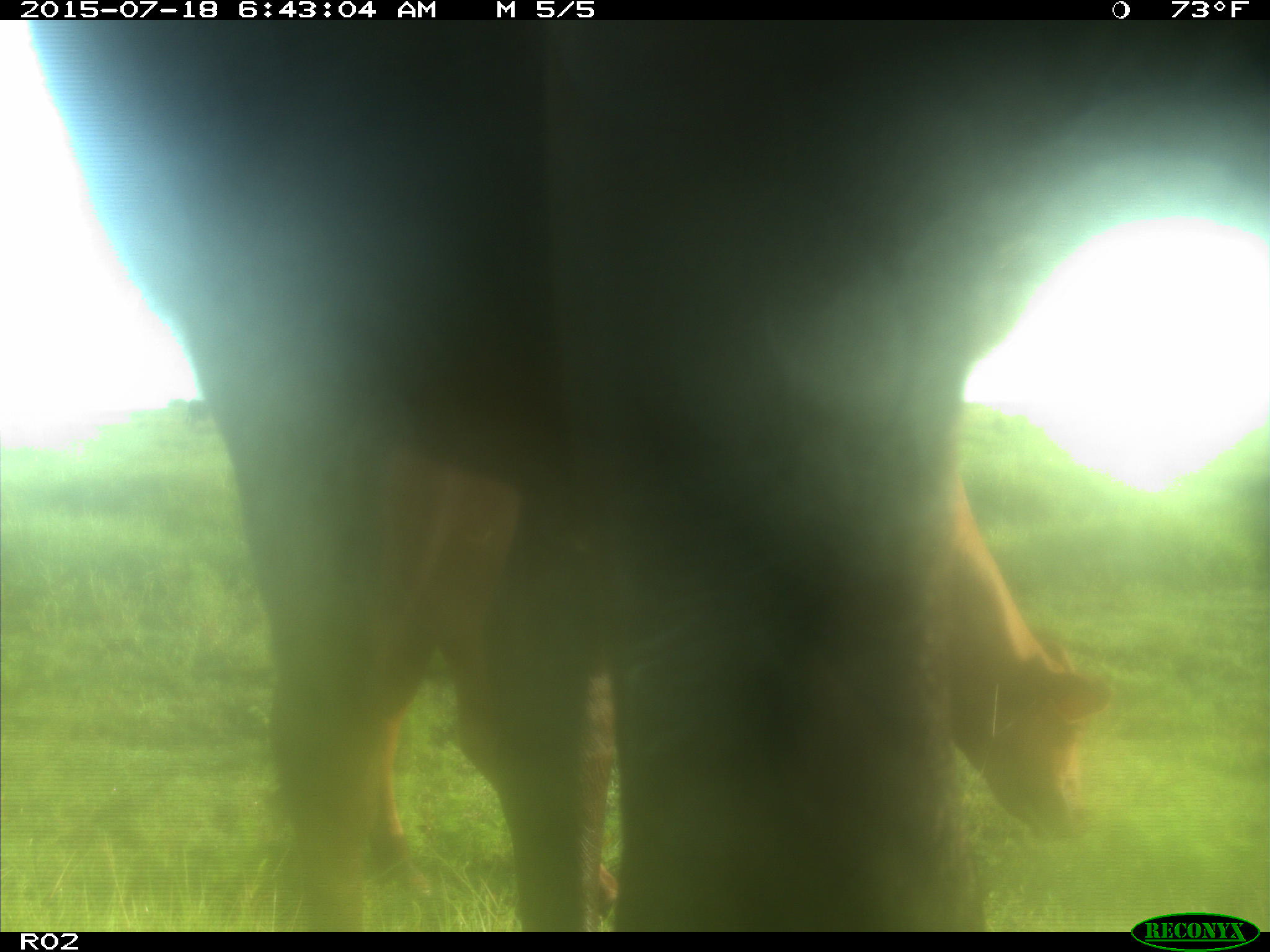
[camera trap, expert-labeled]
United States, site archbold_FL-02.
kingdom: Animalia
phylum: Chordata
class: Mammalia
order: Artiodactyla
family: Bovidae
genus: Bos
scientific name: Bos taurus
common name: domestic cow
Bos taurus (domestic cow).